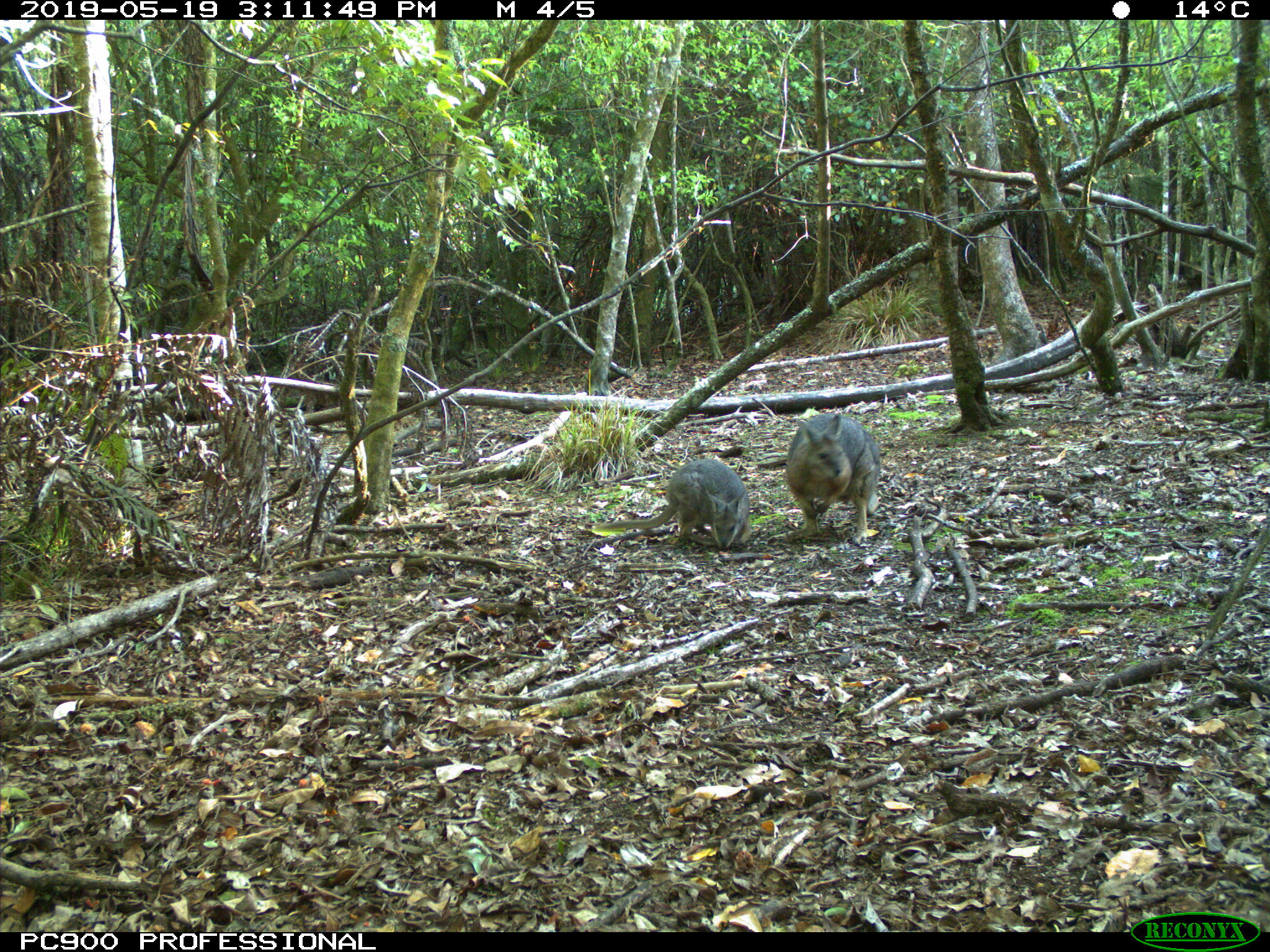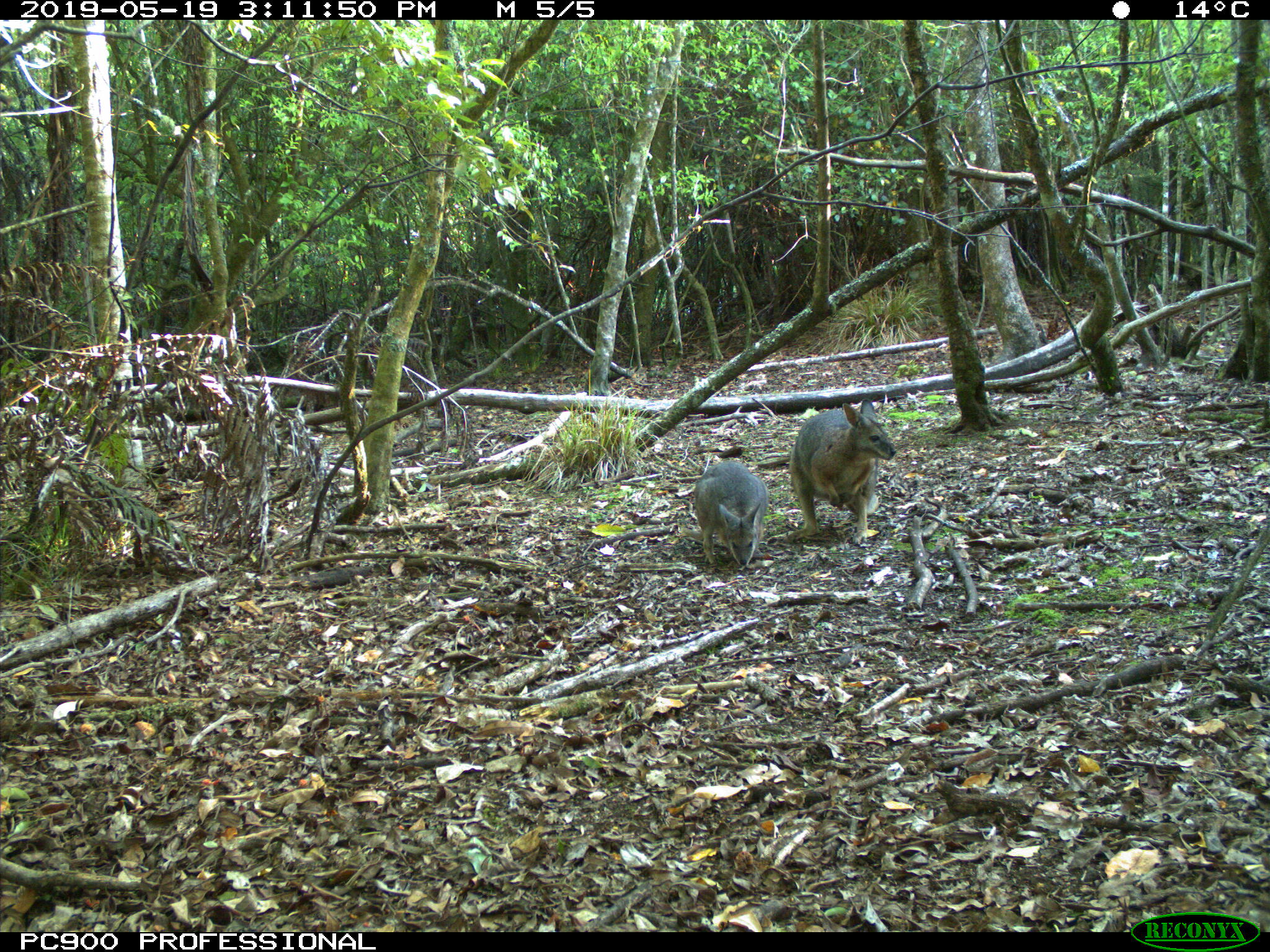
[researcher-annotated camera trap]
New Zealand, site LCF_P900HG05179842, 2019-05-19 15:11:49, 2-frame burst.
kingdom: Animalia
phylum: Chordata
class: Mammalia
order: Diprotodontia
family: Macropodidae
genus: Notamacropus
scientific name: Notamacropus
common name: wallaby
Wallaby (Notamacropus).